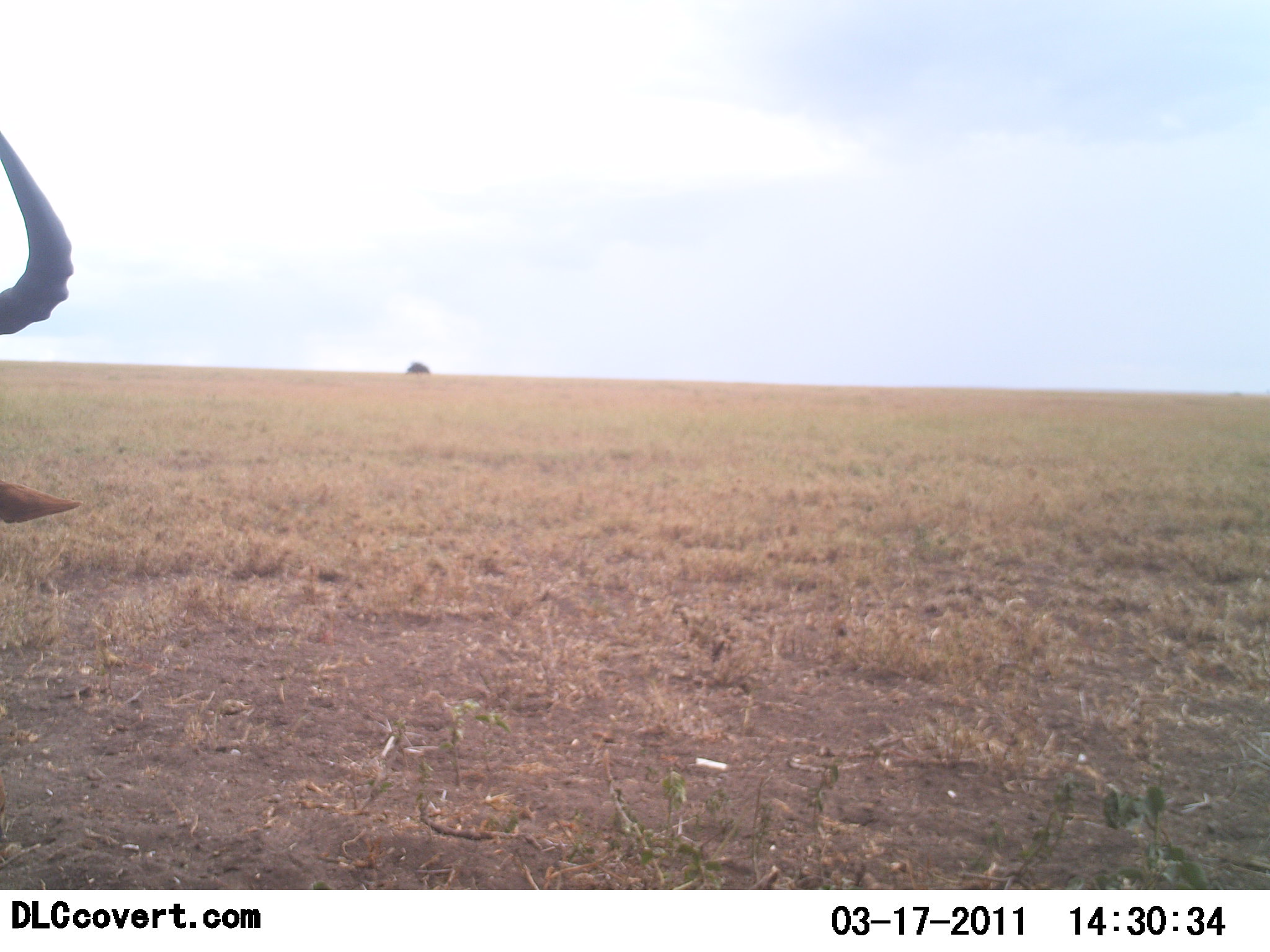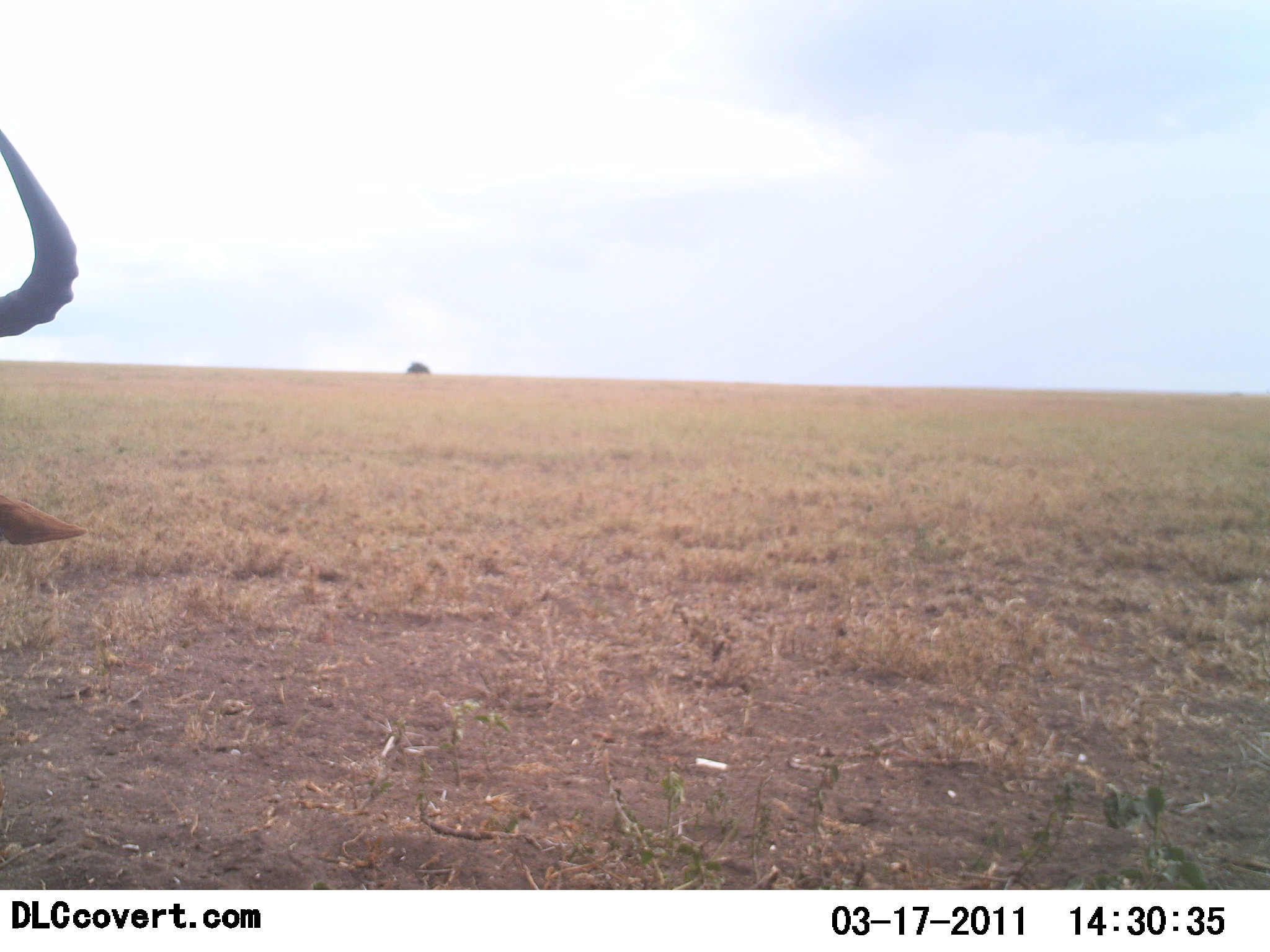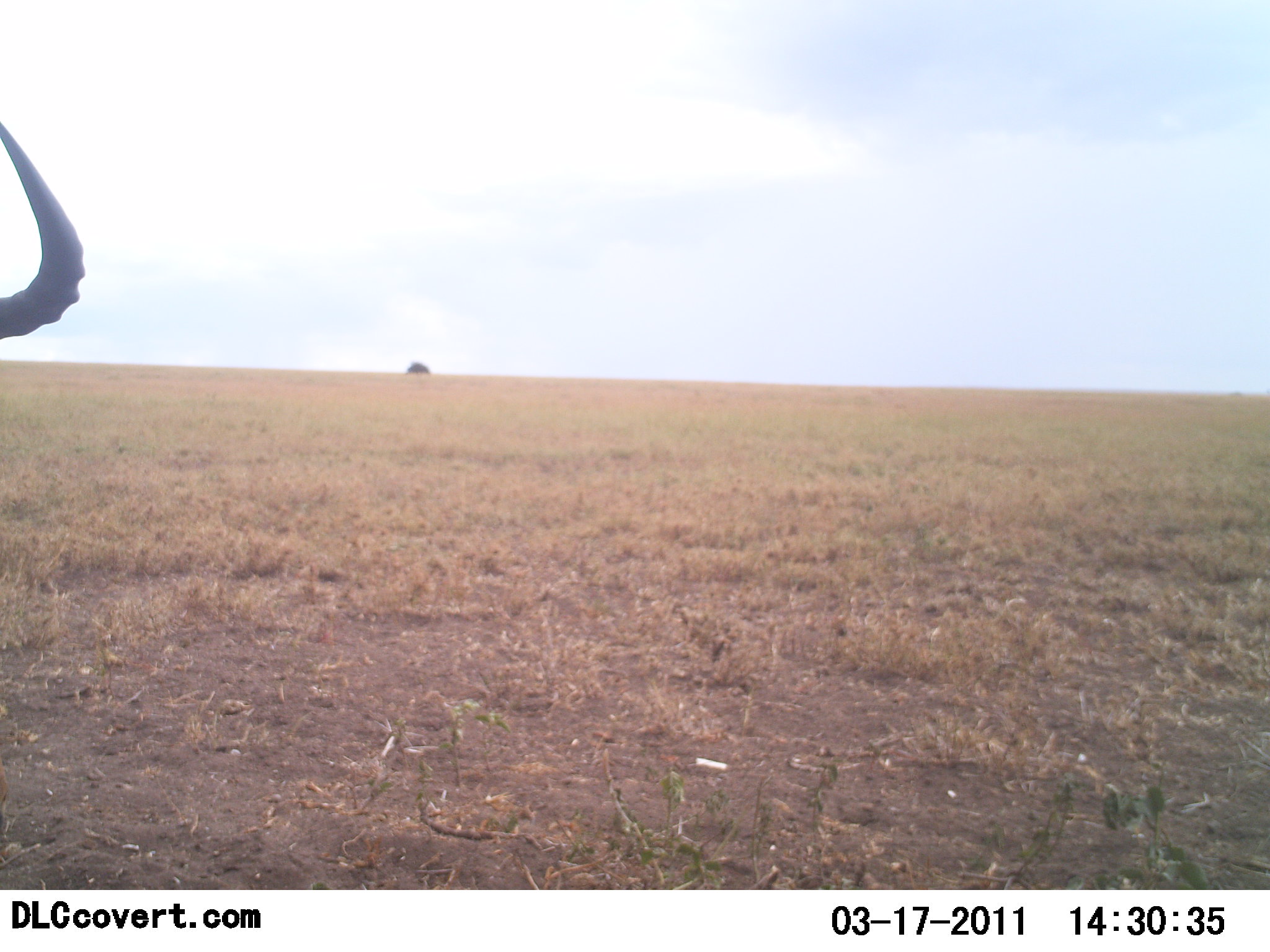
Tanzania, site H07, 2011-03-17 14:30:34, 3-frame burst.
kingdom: Animalia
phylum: Chordata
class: Mammalia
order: Artiodactyla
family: Bovidae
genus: Connochaetes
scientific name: Connochaetes taurinus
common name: blue wildebeest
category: wildebeest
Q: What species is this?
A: Wildebeest (blue wildebeest) (Connochaetes taurinus).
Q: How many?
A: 1.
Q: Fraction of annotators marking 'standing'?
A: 88%.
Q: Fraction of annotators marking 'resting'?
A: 12%.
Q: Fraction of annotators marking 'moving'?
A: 0%.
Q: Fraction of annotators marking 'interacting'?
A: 0%.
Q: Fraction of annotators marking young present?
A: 0%.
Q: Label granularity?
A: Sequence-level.